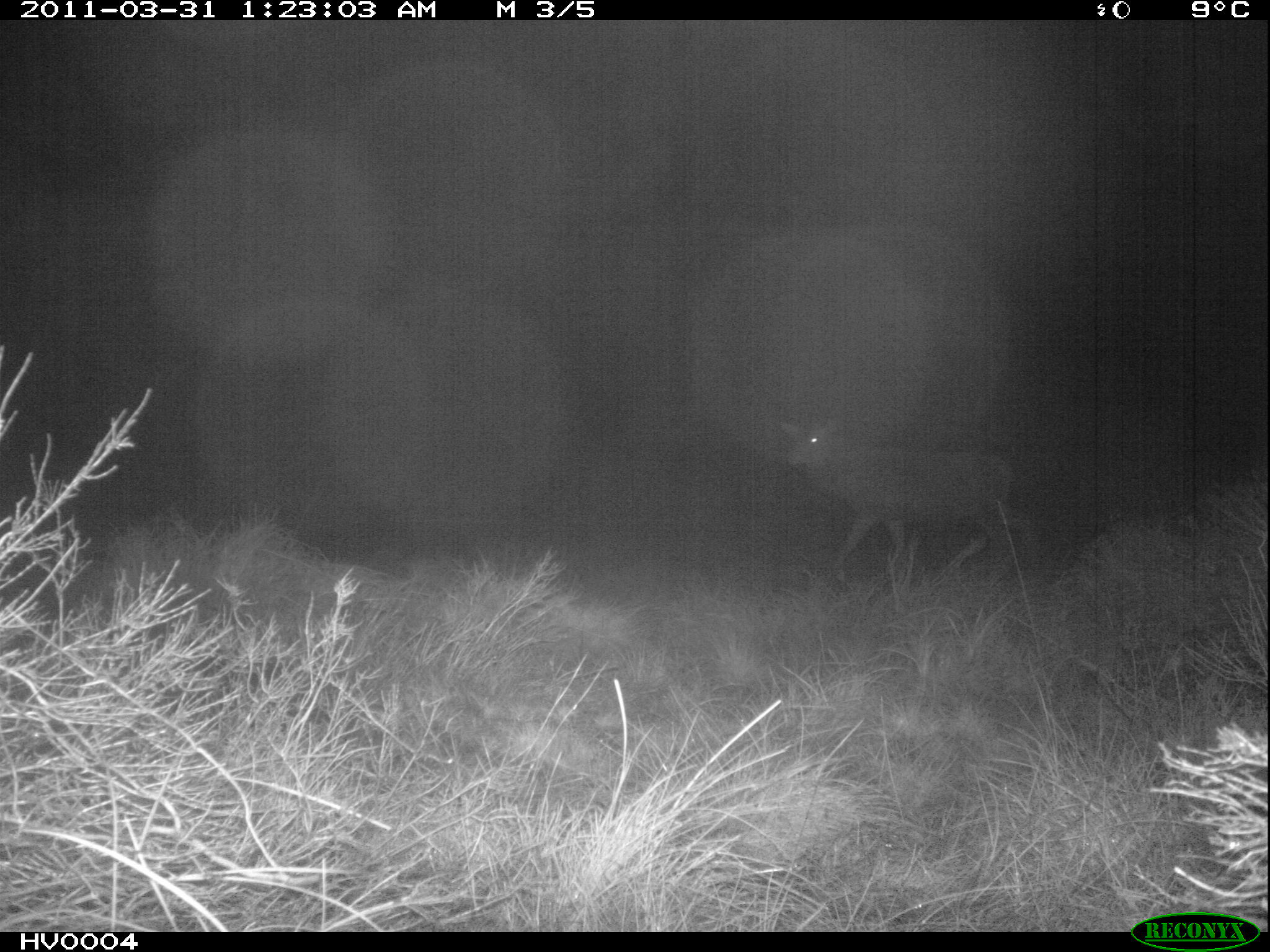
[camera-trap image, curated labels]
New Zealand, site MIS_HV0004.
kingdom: Animalia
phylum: Chordata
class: Mammalia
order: Artiodactyla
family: Cervidae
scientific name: Cervidae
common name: deer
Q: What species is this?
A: Deer (Cervidae).